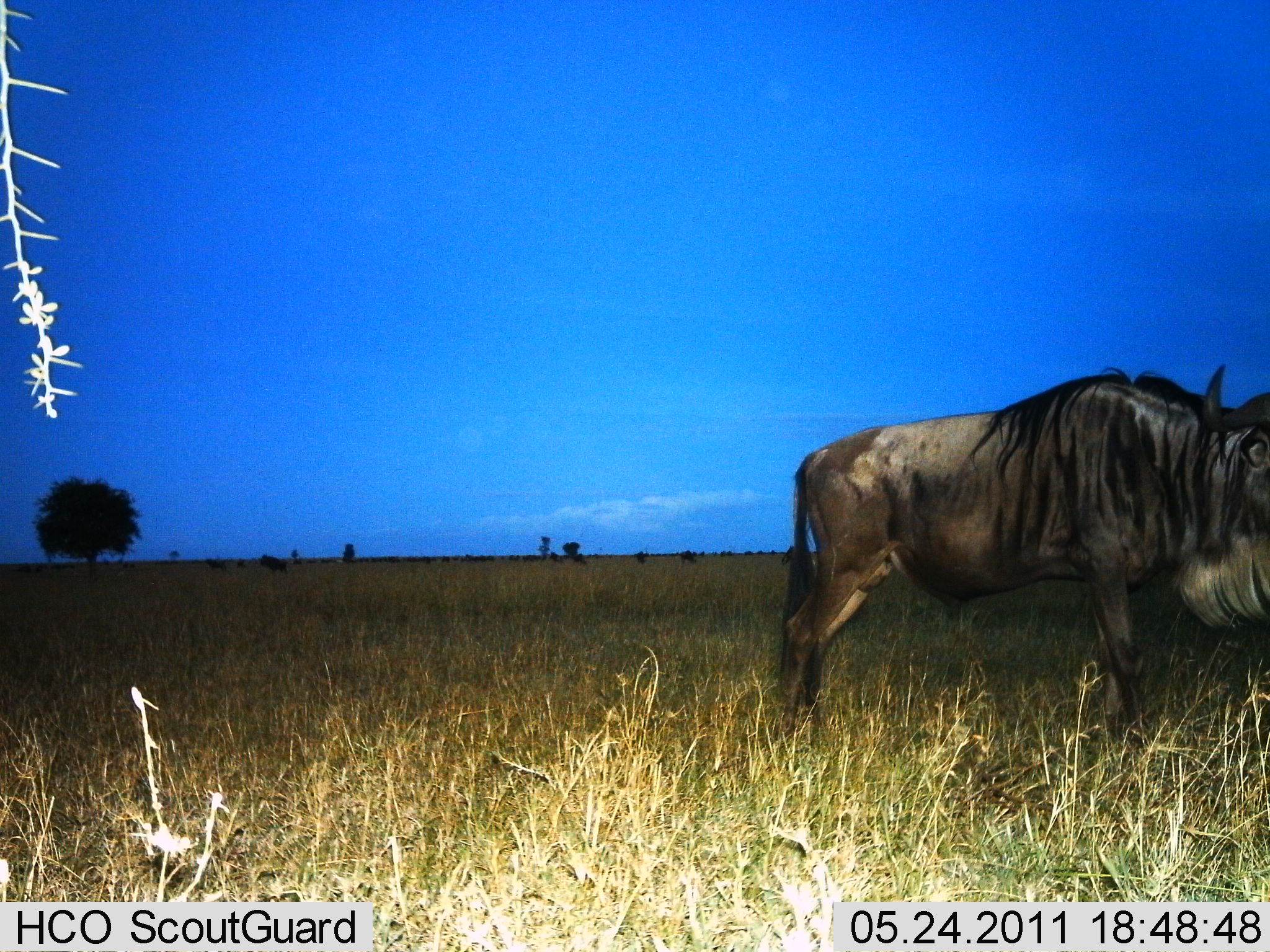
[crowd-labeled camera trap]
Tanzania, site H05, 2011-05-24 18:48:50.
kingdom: Animalia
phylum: Chordata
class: Mammalia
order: Artiodactyla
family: Bovidae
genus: Connochaetes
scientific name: Connochaetes taurinus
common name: blue wildebeest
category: wildebeest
Wildebeest (blue wildebeest) (Connochaetes taurinus), count 1. Behavior (volunteer vote fractions): standing 80%, resting 0%, moving 20%, interacting 0%. Young present (vote fraction): 0%. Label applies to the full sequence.